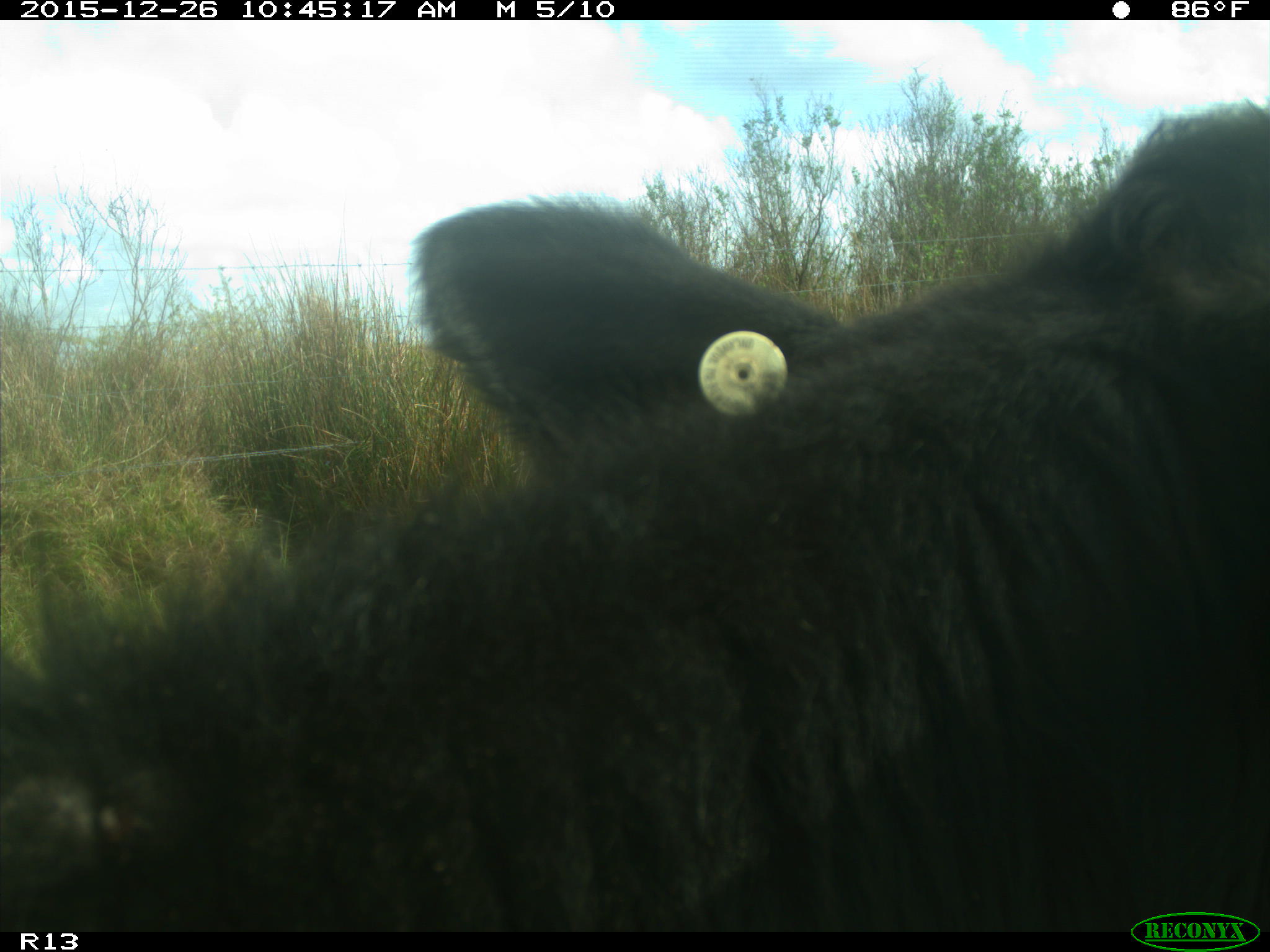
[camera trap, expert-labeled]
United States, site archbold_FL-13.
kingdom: Animalia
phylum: Chordata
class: Mammalia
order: Artiodactyla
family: Bovidae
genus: Bos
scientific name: Bos taurus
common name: domestic cow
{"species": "Bos taurus (domestic cow)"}